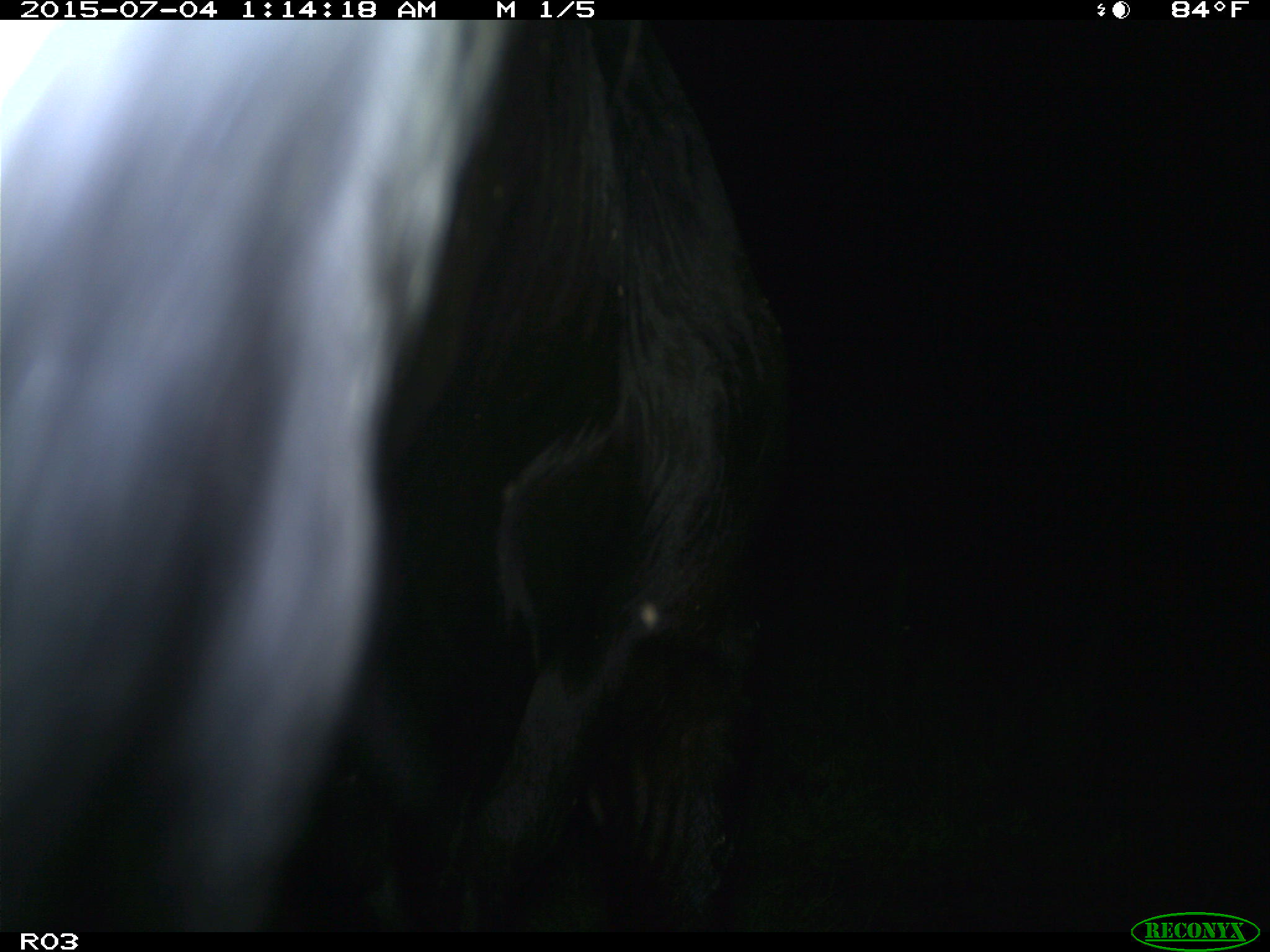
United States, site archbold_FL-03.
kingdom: Animalia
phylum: Chordata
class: Mammalia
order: Artiodactyla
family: Bovidae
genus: Bos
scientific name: Bos taurus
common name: domestic cow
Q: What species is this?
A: Bos taurus (domestic cow).